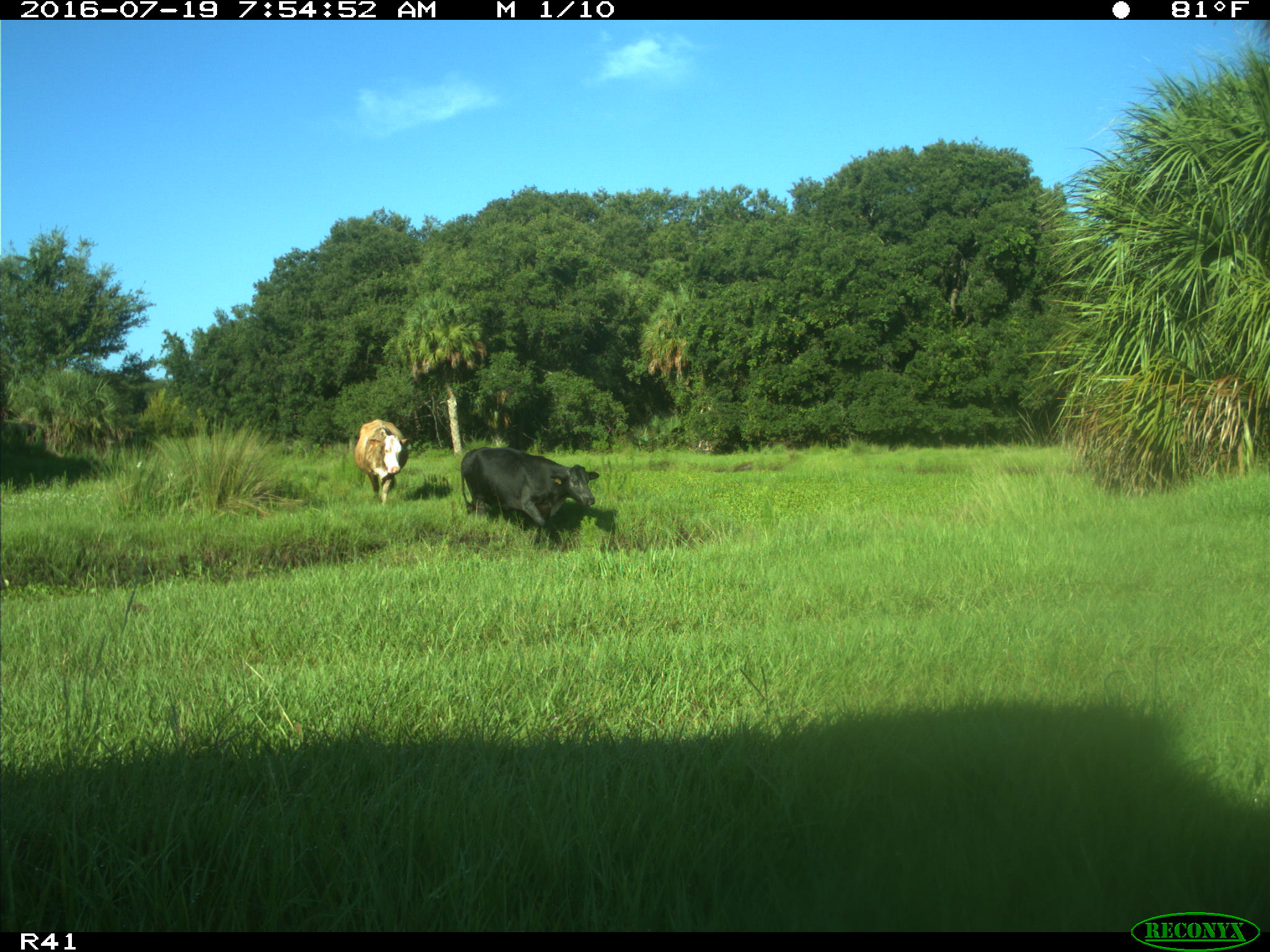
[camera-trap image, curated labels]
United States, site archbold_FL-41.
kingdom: Animalia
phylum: Chordata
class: Mammalia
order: Artiodactyla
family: Bovidae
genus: Bos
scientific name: Bos taurus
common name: domestic cow